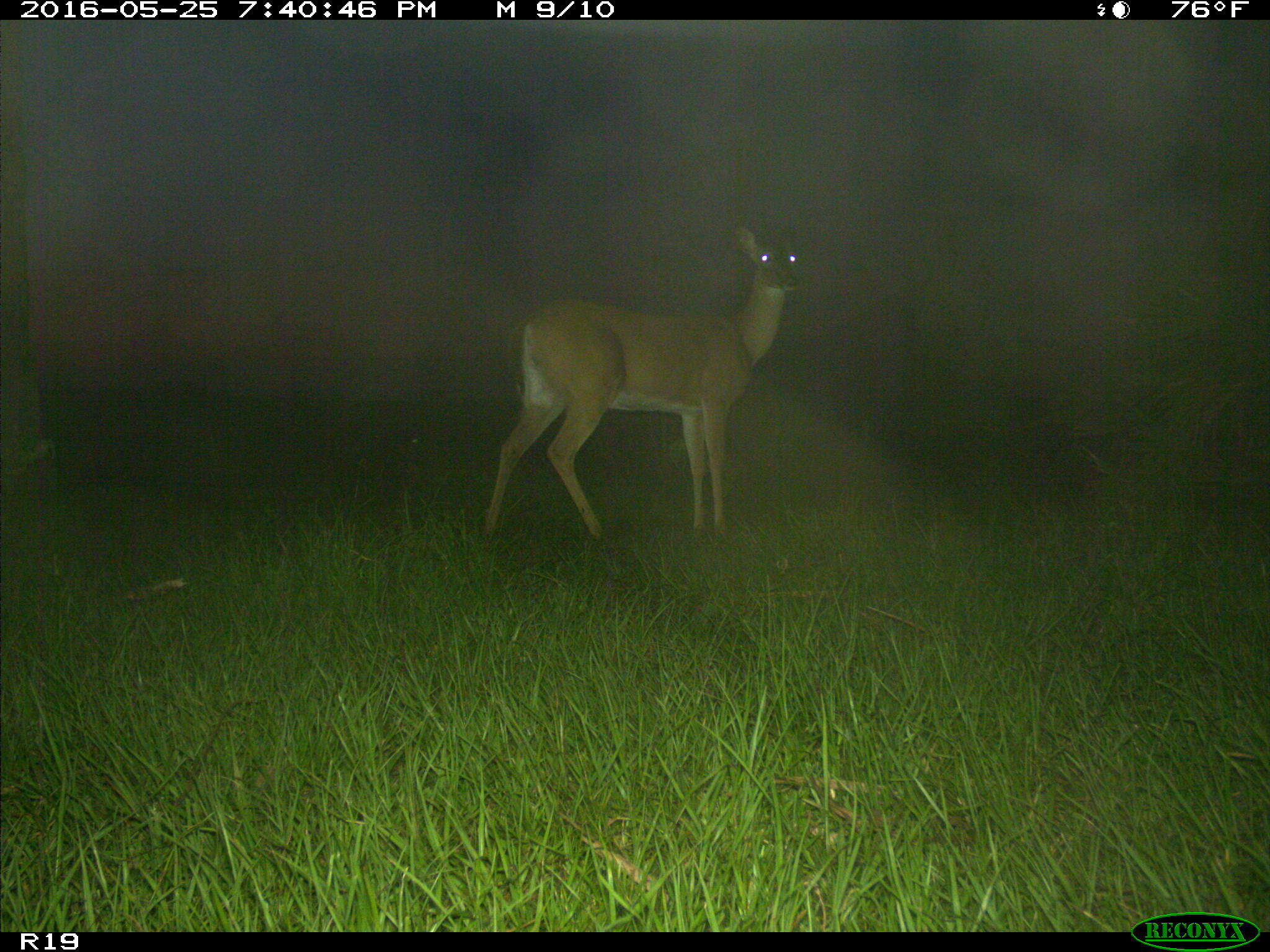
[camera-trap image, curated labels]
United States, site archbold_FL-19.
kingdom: Animalia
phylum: Chordata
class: Mammalia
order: Artiodactyla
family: Cervidae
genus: Odocoileus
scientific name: Odocoileus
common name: deer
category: unidentified deer